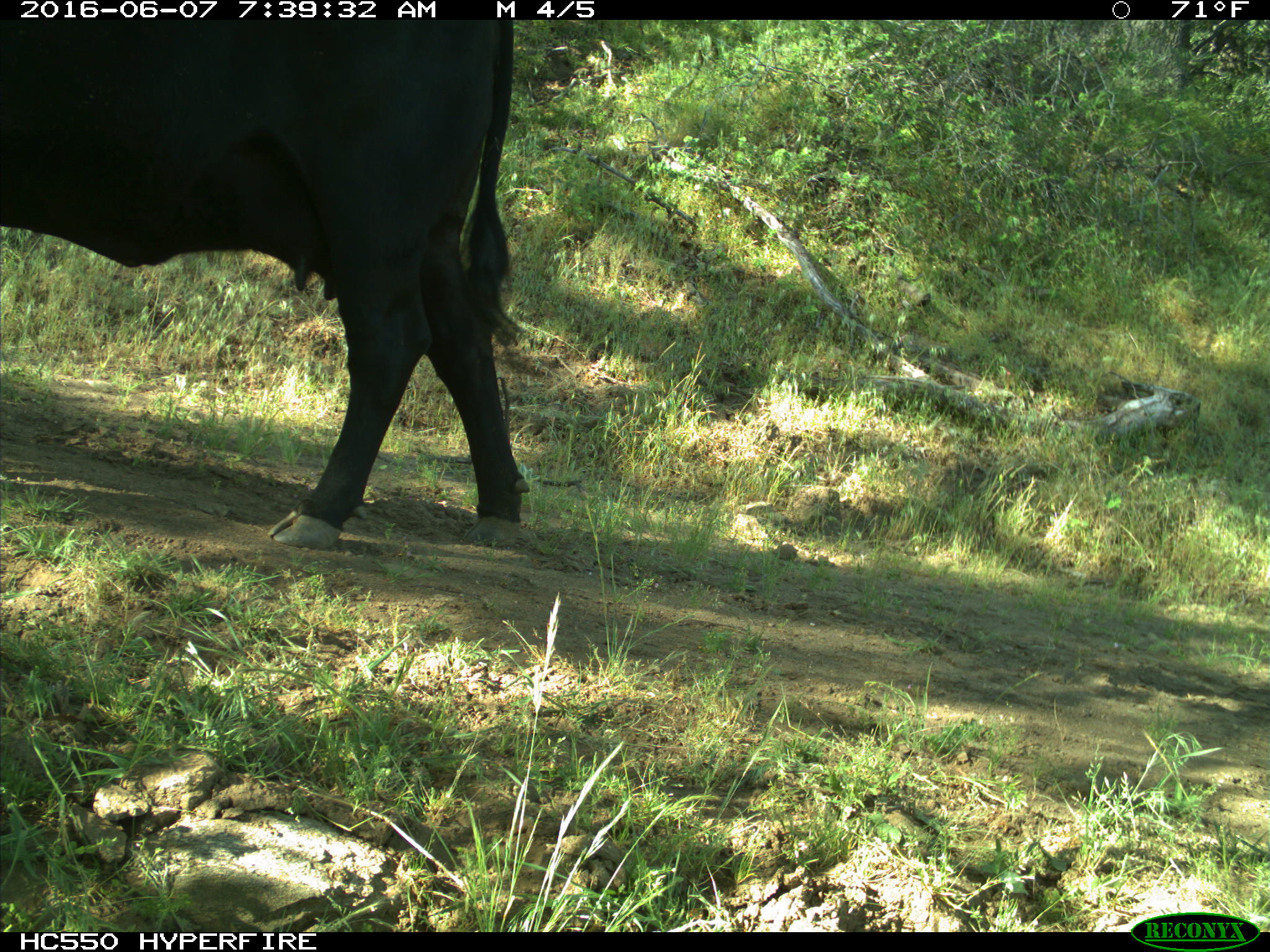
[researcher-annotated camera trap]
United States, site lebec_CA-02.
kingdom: Animalia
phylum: Chordata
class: Mammalia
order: Artiodactyla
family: Bovidae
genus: Bos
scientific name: Bos taurus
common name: domestic cow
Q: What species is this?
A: Bos taurus (domestic cow).